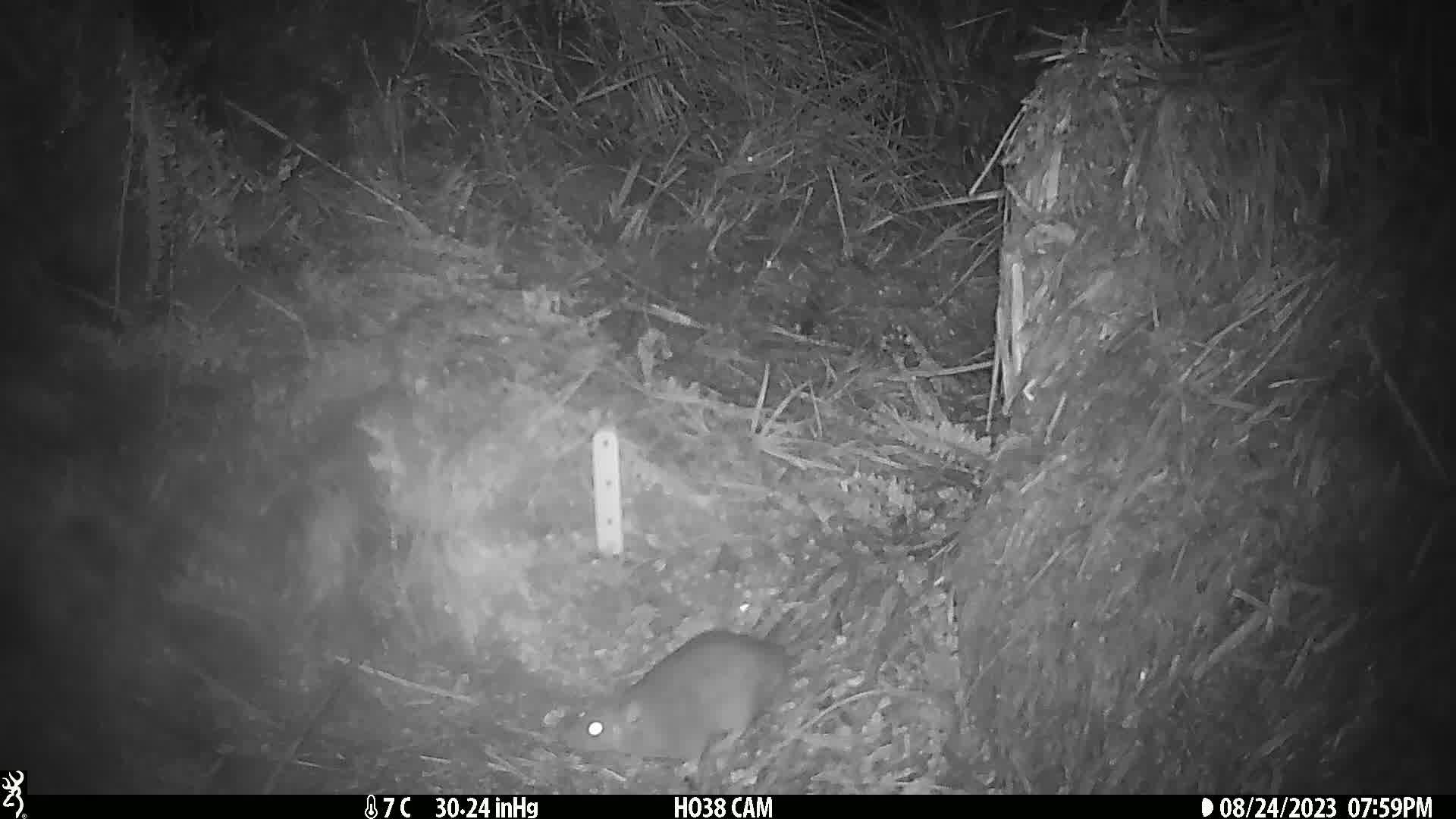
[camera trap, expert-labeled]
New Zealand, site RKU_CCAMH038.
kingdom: Animalia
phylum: Chordata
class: Mammalia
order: Rodentia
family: Muridae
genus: Rattus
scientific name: Rattus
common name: rat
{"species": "rat (Rattus)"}